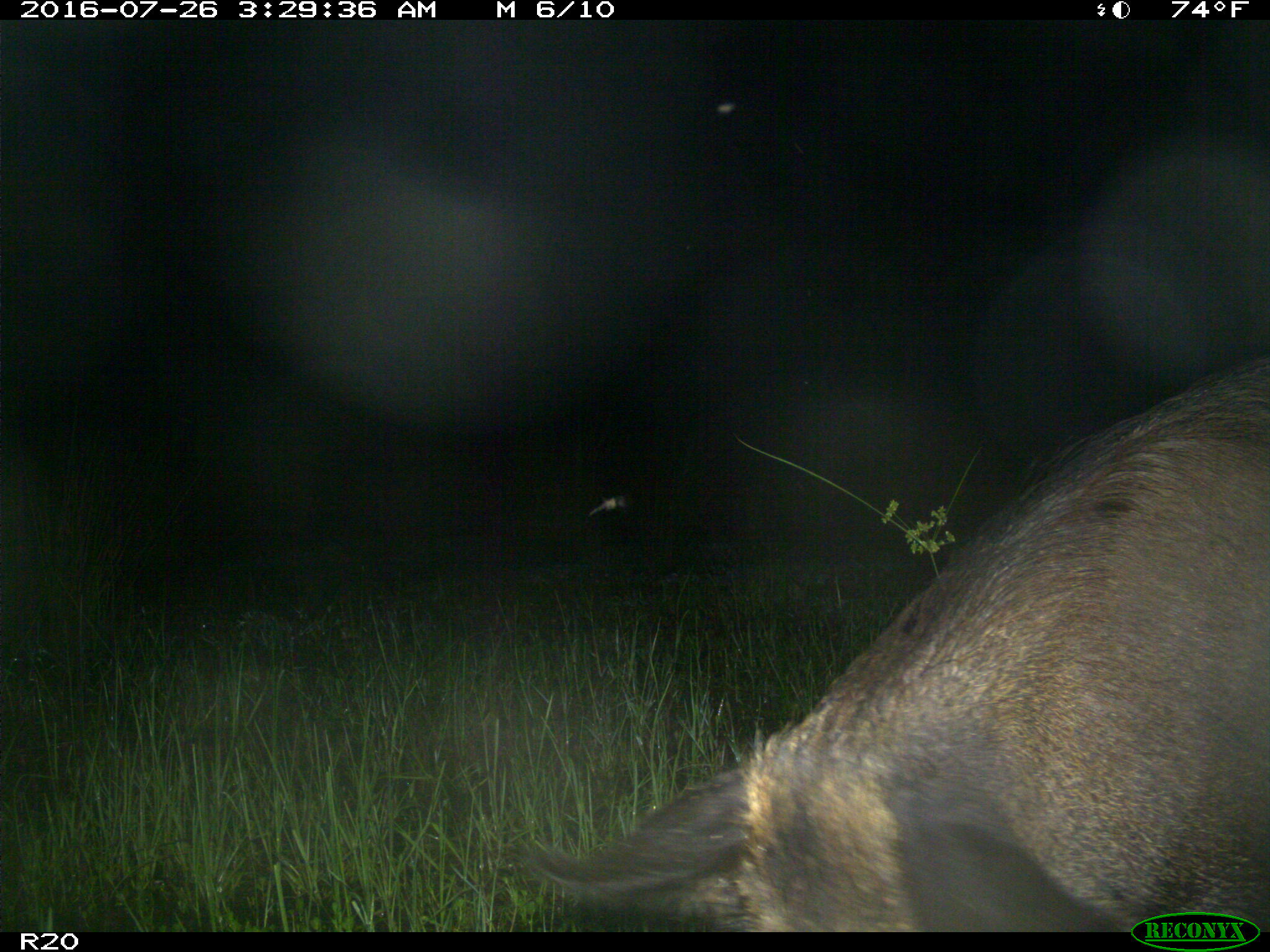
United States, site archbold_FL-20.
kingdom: Animalia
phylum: Chordata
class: Mammalia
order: Artiodactyla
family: Suidae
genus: Sus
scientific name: Sus scrofa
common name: wild boar